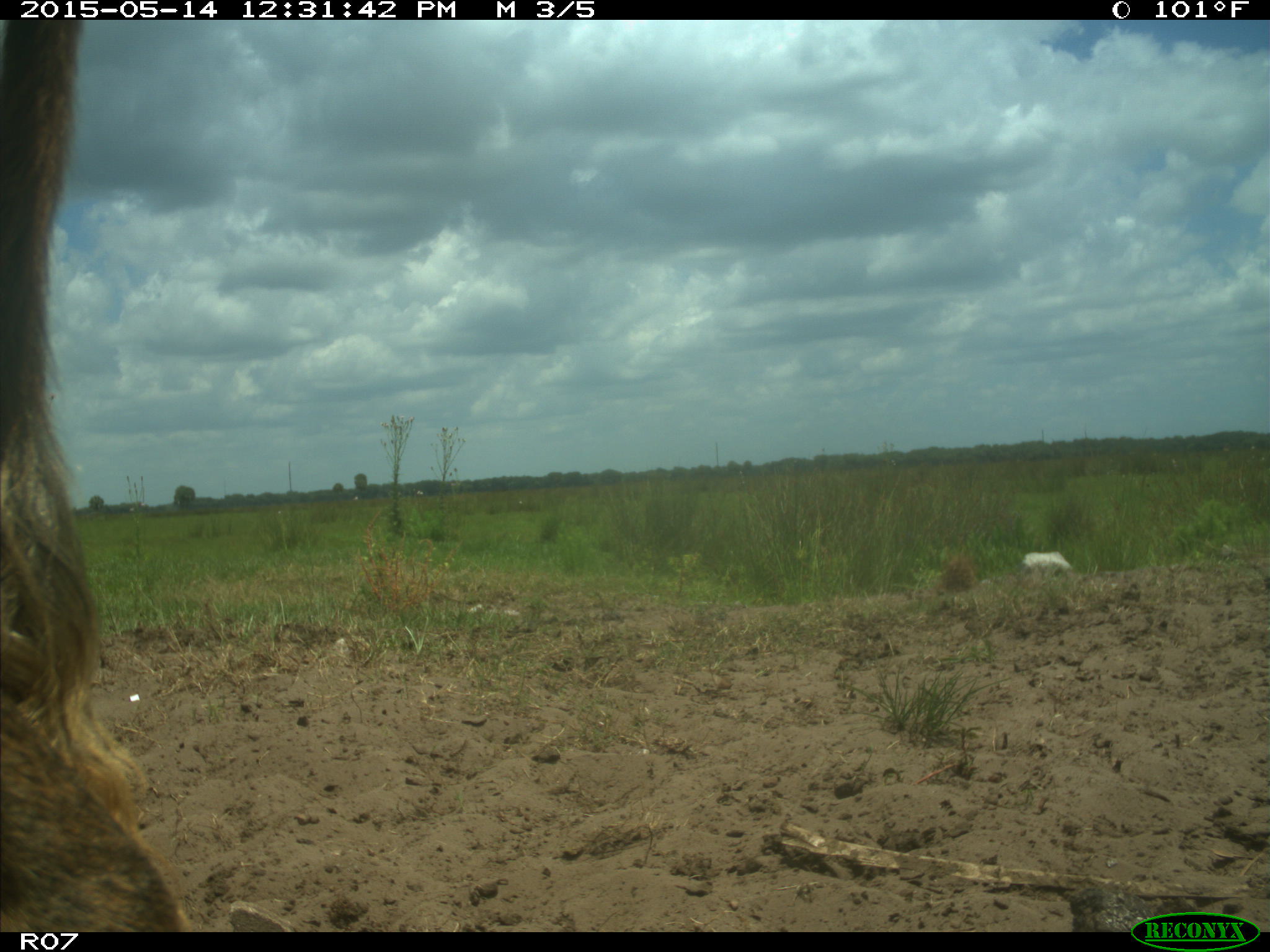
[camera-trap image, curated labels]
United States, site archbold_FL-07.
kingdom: Animalia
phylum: Chordata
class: Mammalia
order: Artiodactyla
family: Bovidae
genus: Bos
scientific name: Bos taurus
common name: domestic cow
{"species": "Bos taurus (domestic cow)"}